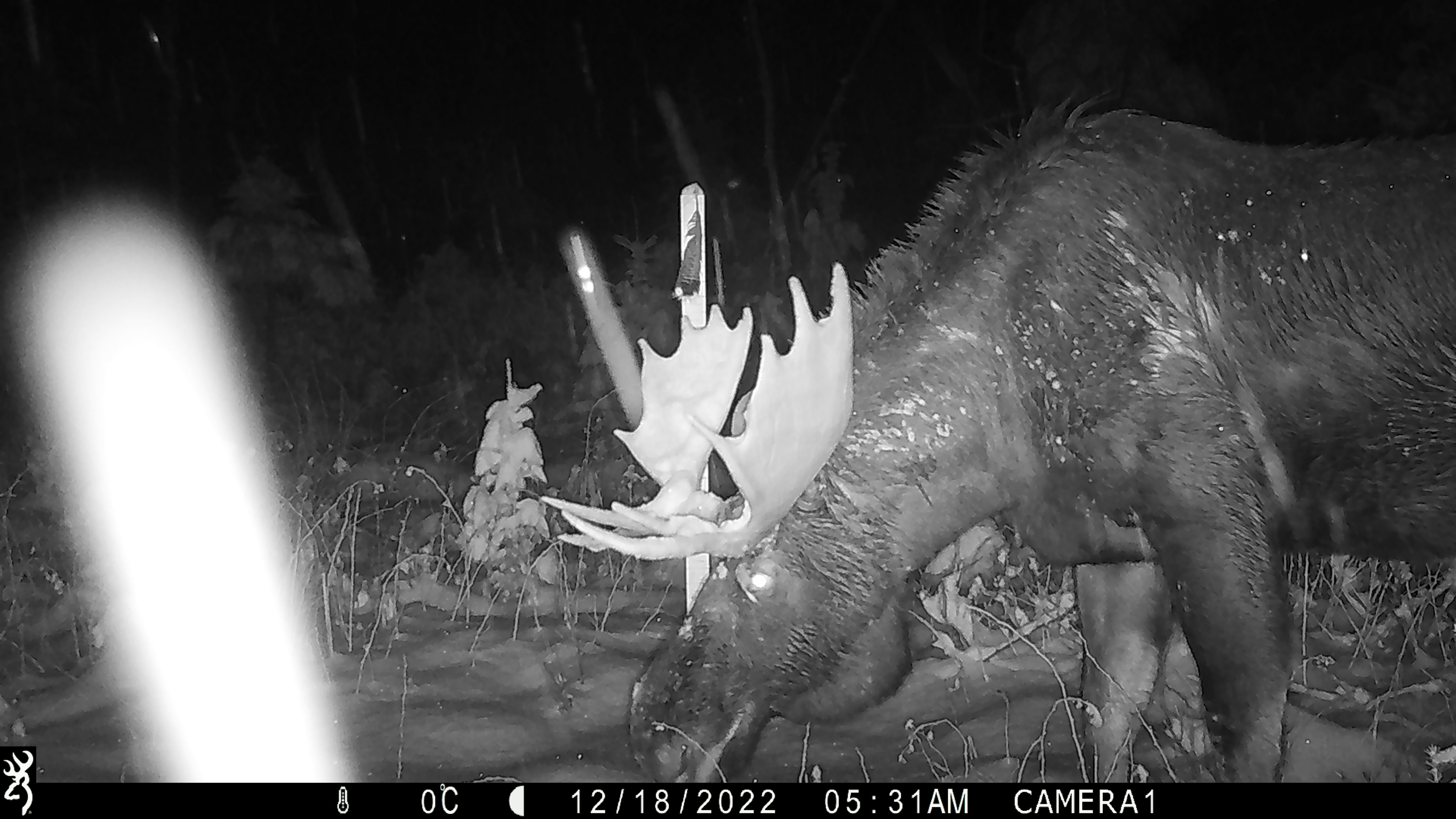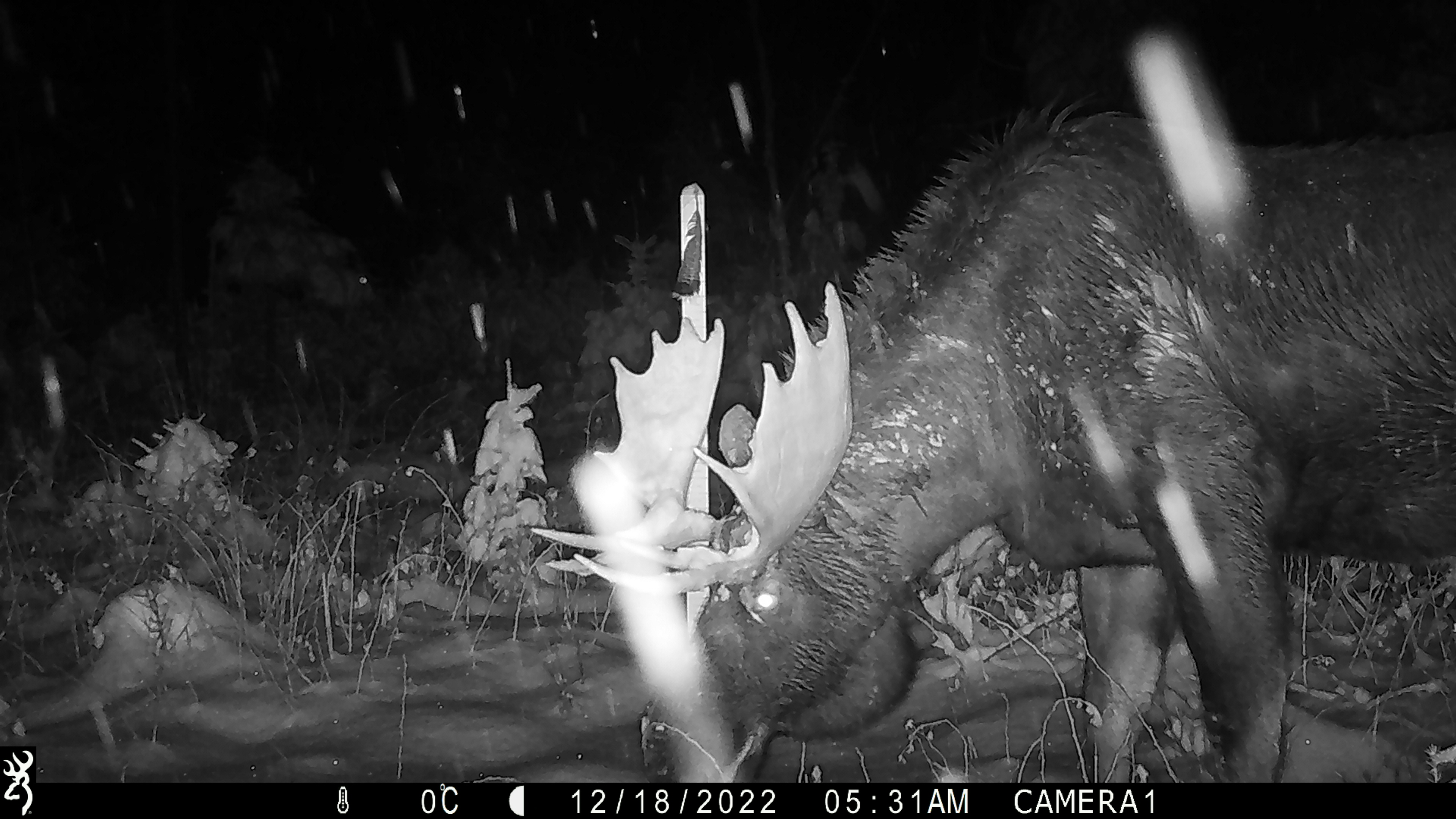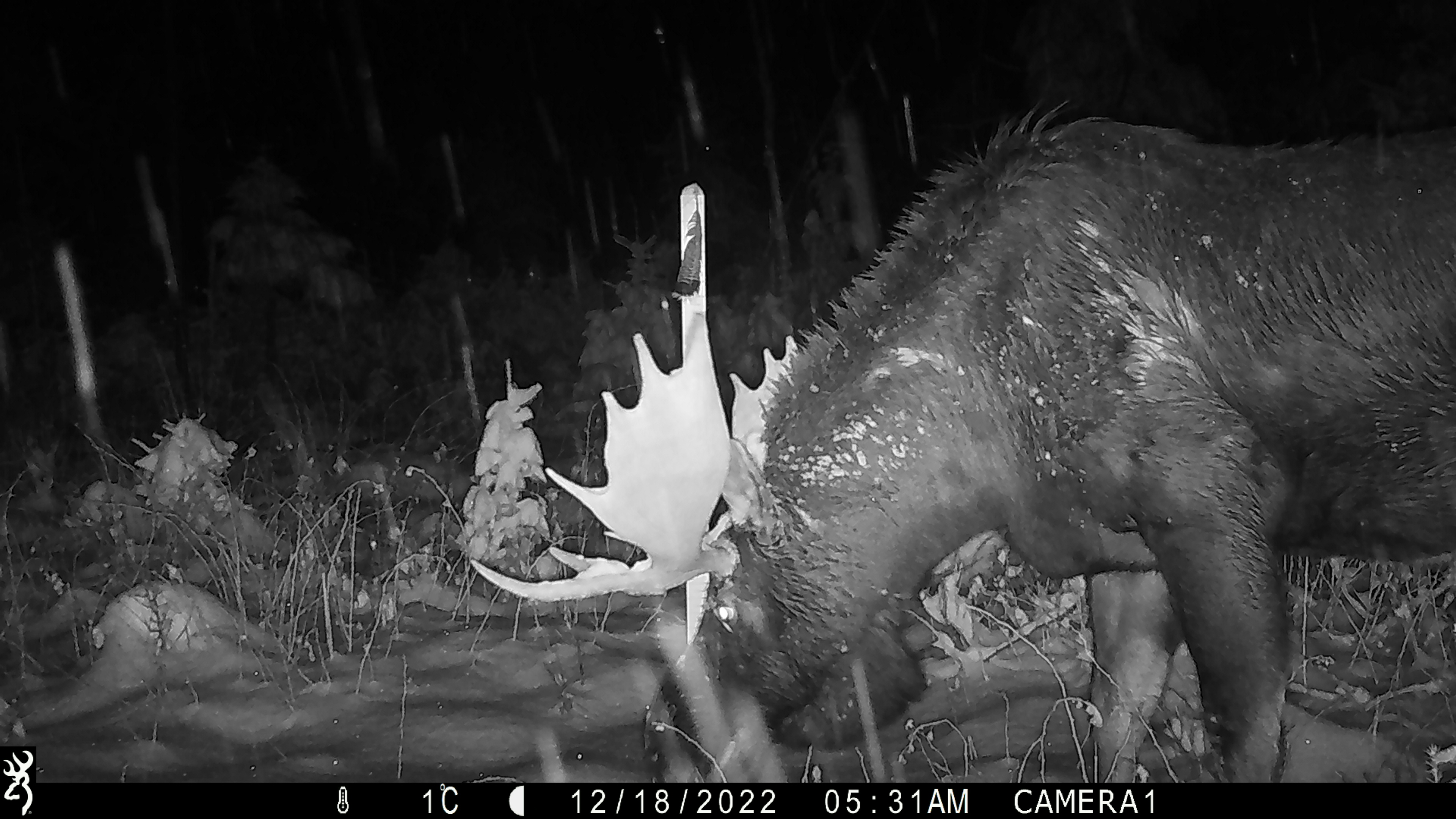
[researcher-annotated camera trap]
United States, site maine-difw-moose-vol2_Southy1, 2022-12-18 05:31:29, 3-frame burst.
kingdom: Animalia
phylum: Chordata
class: Mammalia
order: Artiodactyla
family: Cervidae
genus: Alces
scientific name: Alces alces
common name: moose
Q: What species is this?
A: Moose (Alces alces).